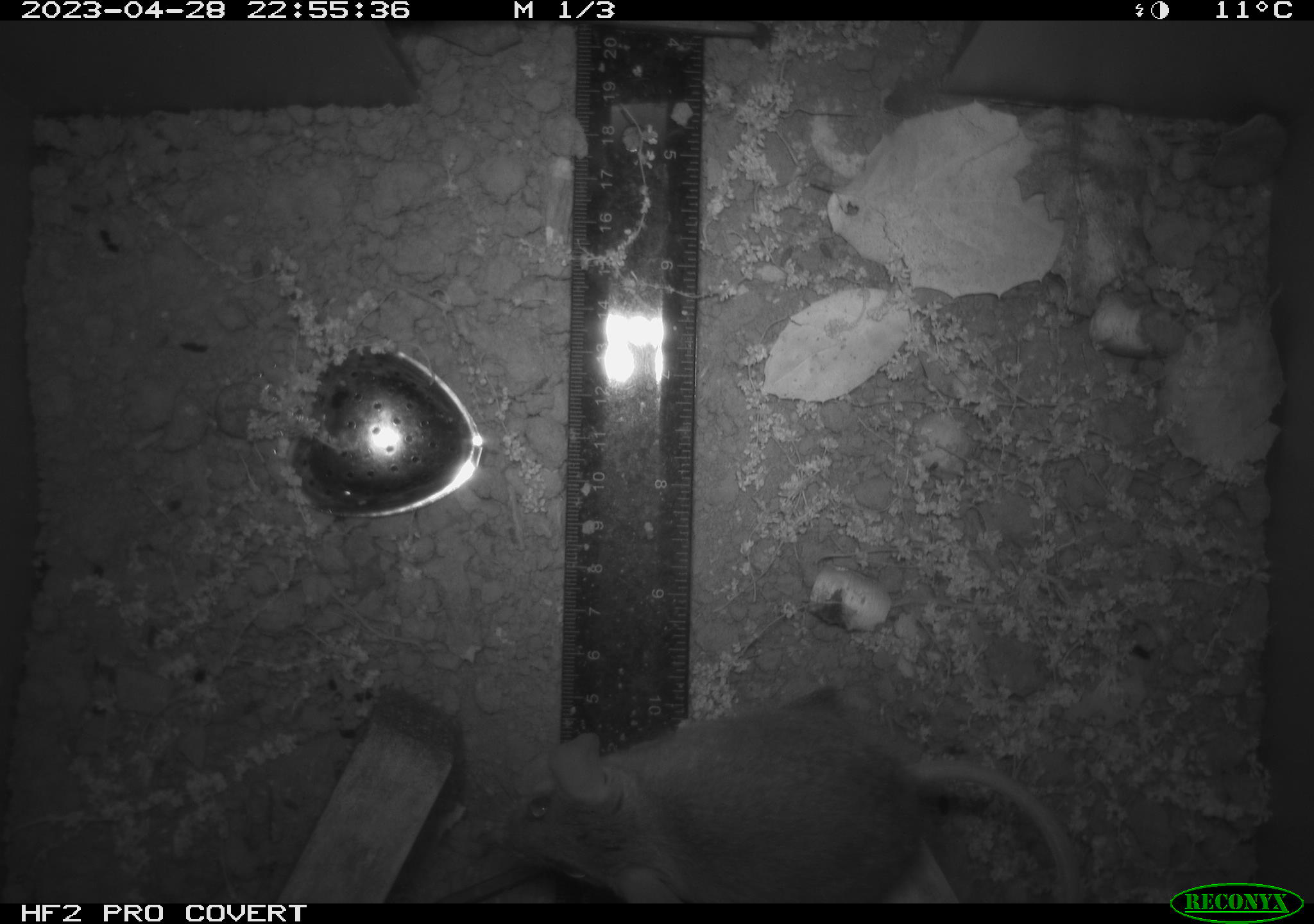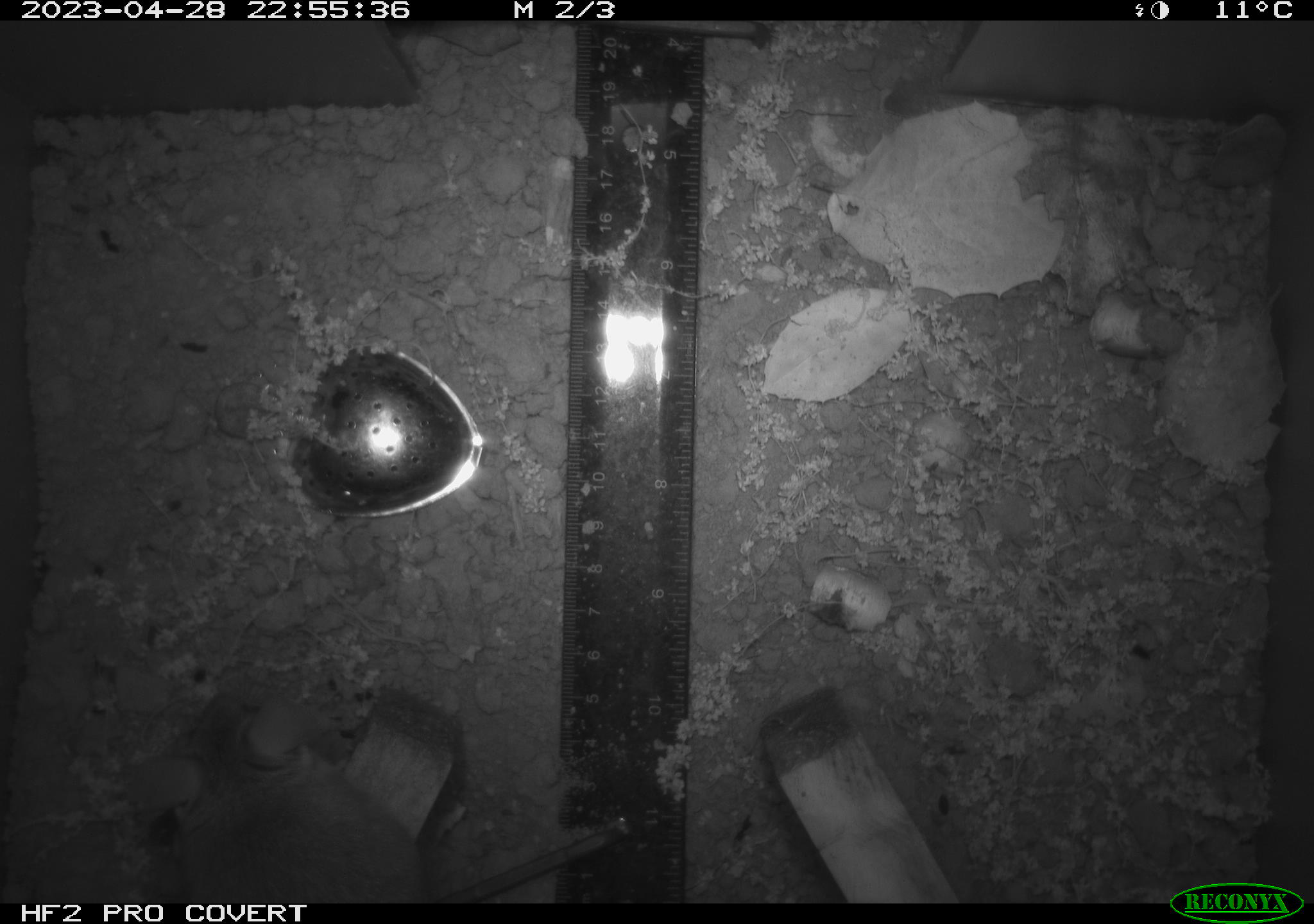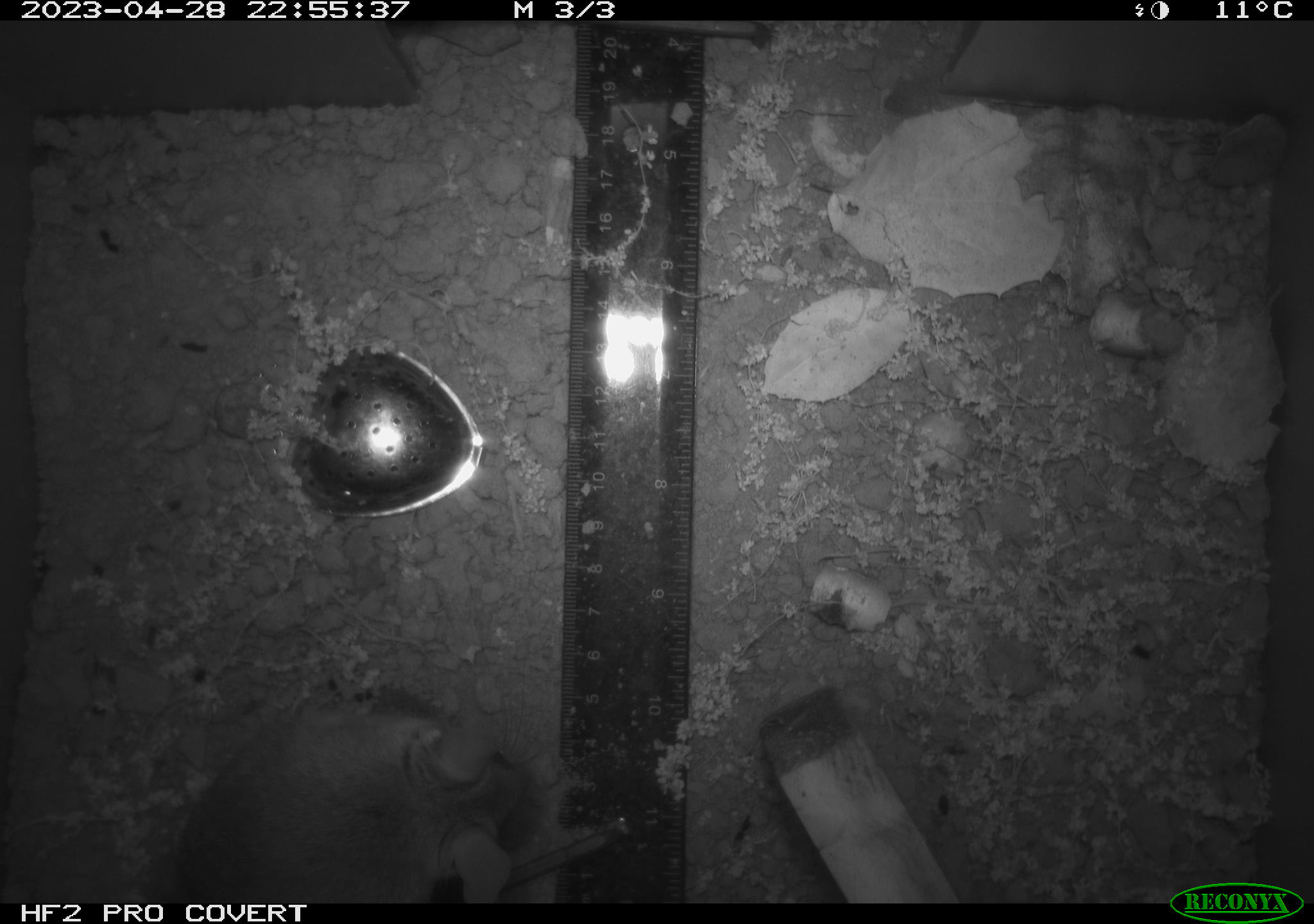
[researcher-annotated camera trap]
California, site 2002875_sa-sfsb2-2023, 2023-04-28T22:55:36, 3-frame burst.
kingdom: Animalia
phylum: Chordata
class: Mammalia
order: Rodentia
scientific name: Rodentia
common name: mouse species